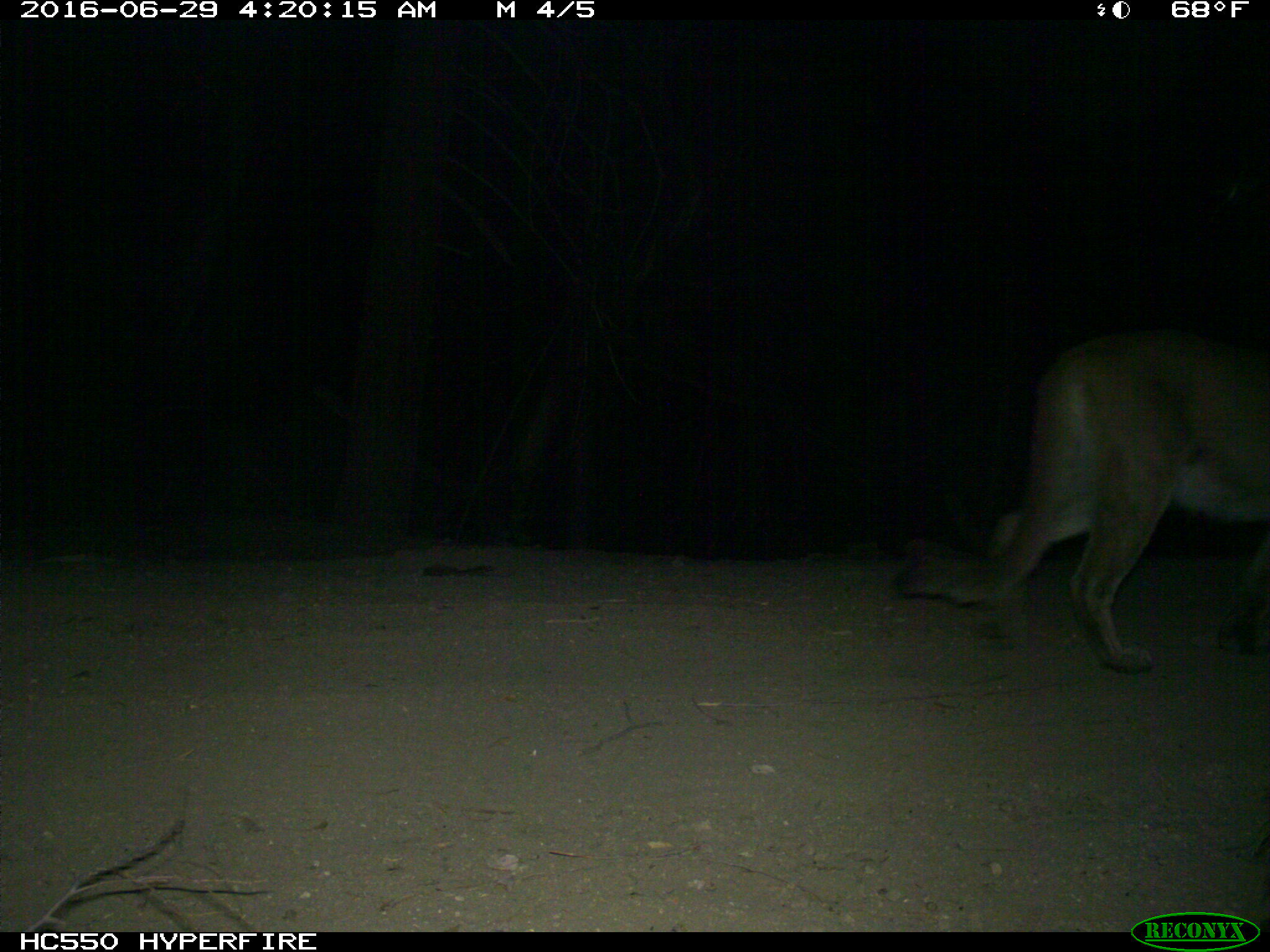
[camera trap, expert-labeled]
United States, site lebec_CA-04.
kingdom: Animalia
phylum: Chordata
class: Mammalia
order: Carnivora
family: Felidae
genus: Puma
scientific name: Puma concolor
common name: mountain lion